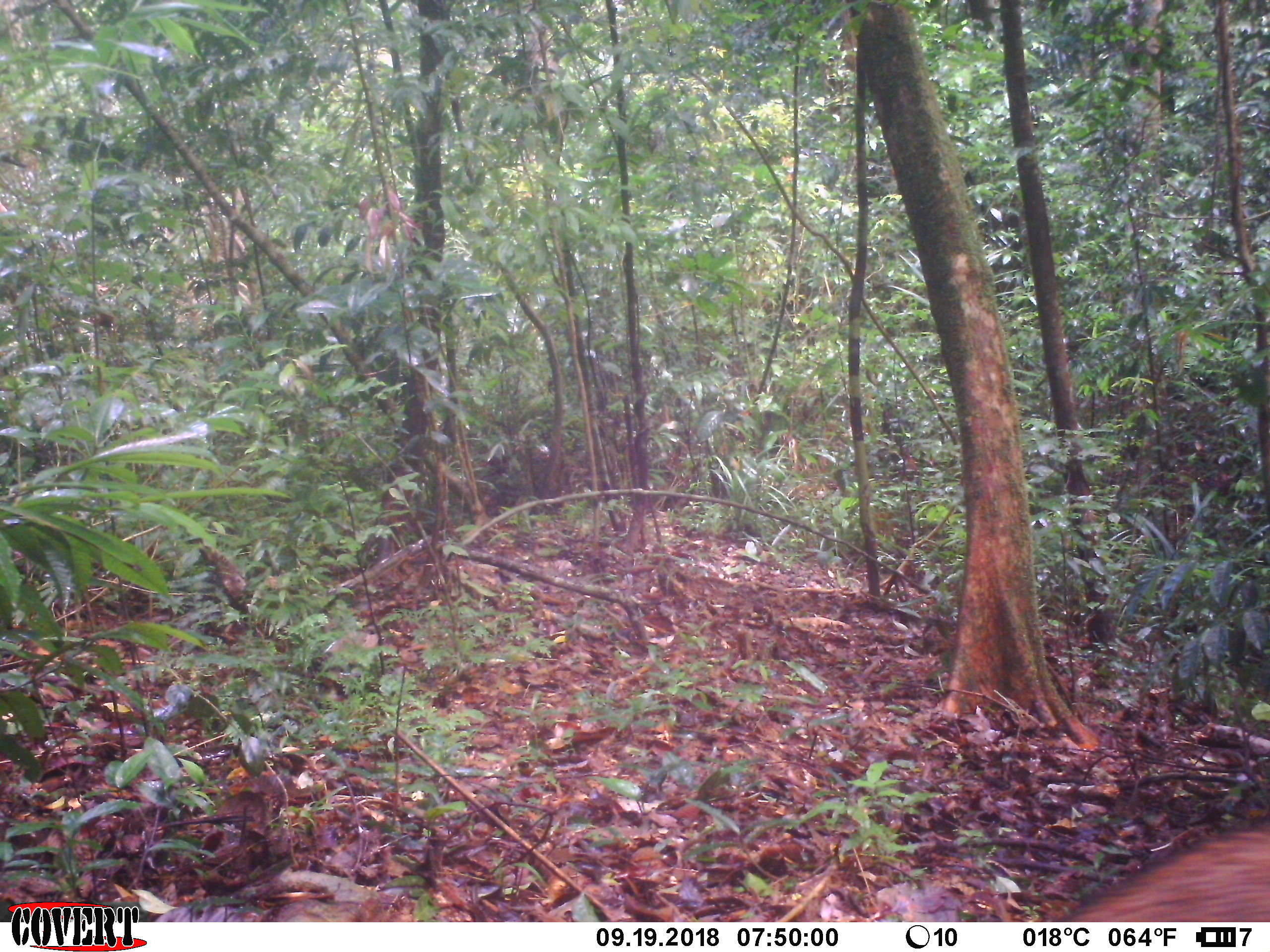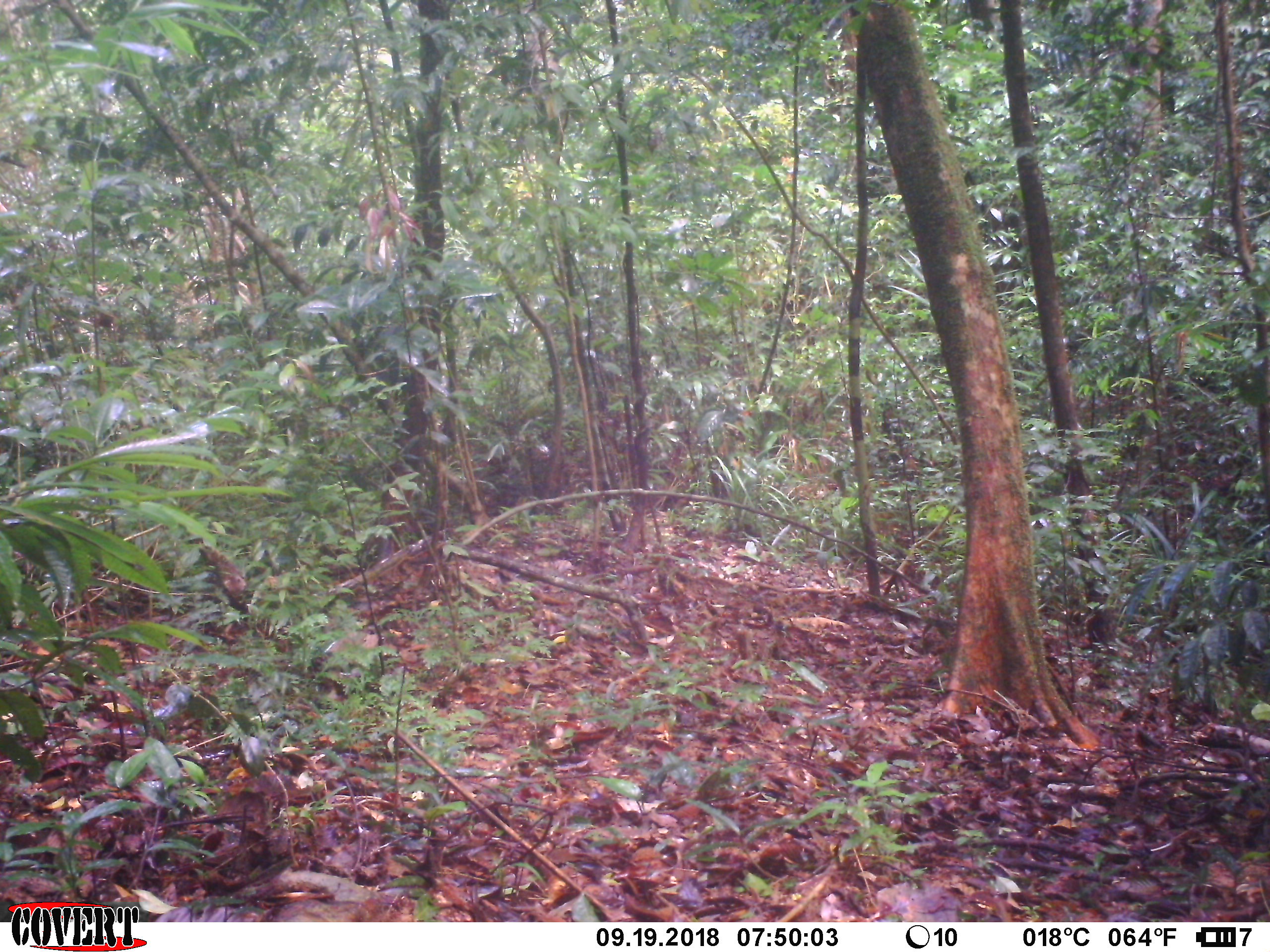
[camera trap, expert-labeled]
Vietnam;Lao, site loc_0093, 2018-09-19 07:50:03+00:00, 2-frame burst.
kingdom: Animalia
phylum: Chordata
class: Mammalia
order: Artiodactyla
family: Suidae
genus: Sus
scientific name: Sus scrofa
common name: eurasian wild pig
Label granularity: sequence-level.